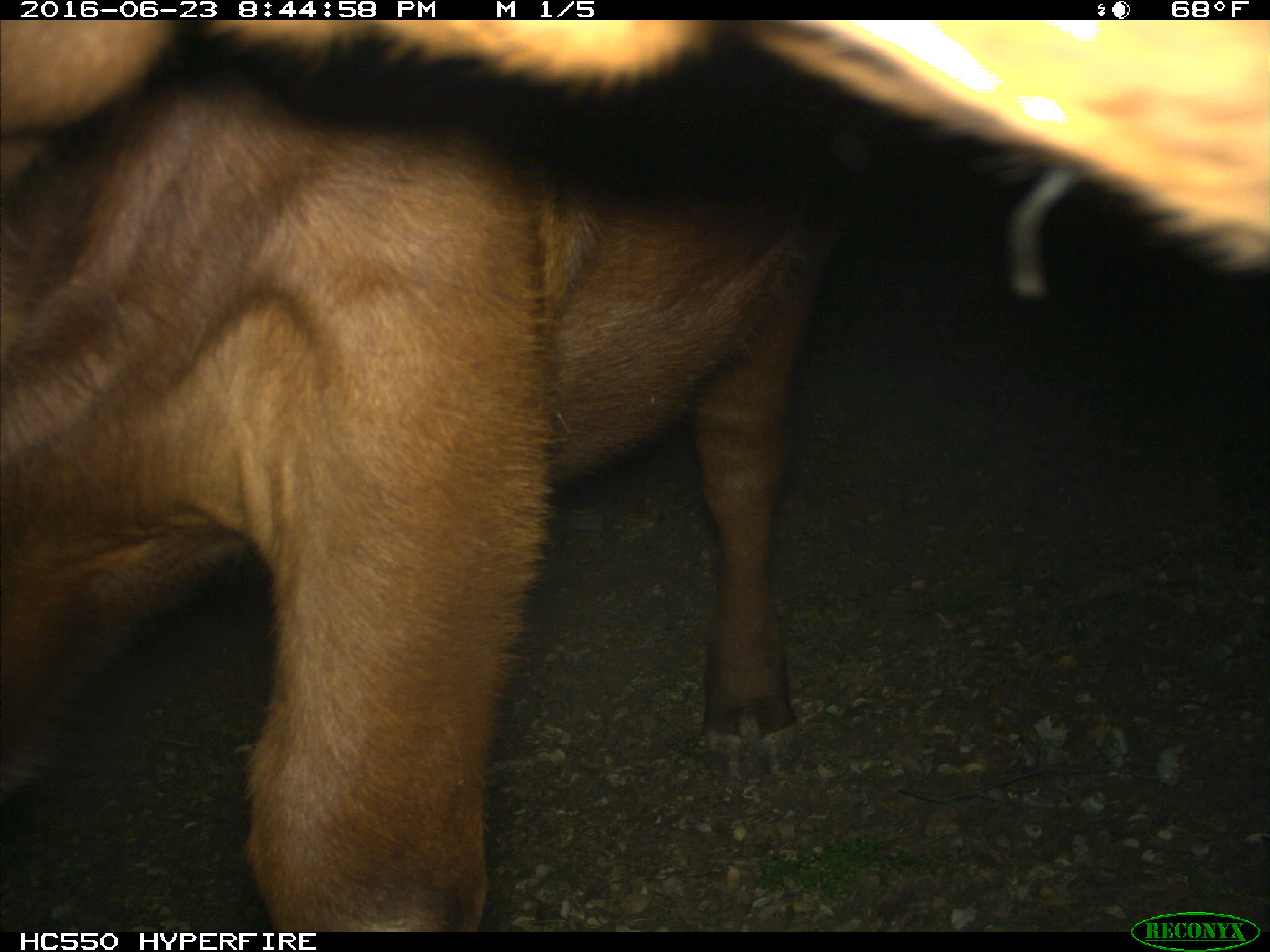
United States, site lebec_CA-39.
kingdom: Animalia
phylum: Chordata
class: Mammalia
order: Artiodactyla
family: Bovidae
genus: Bos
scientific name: Bos taurus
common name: domestic cow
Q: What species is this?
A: Bos taurus (domestic cow).